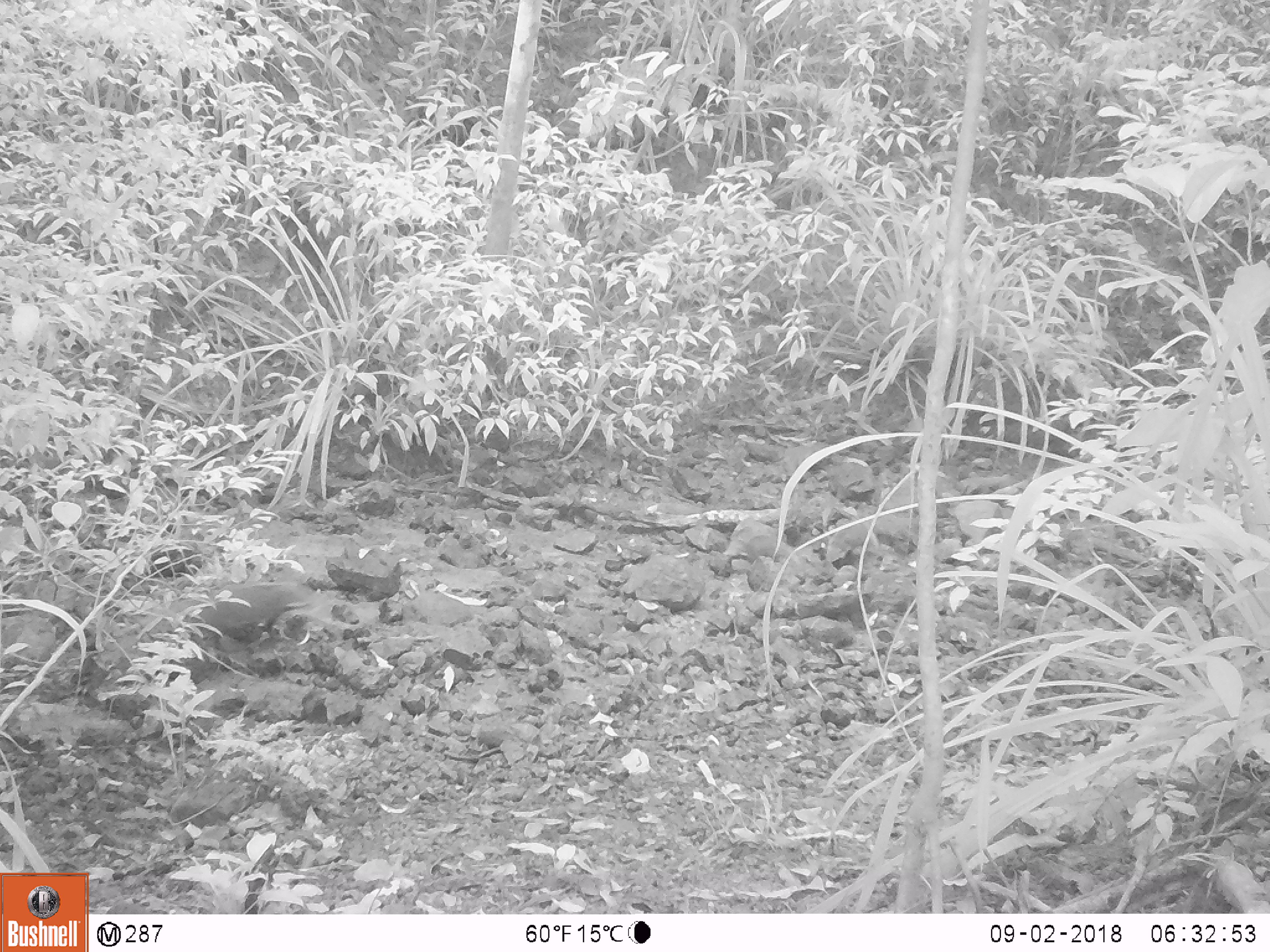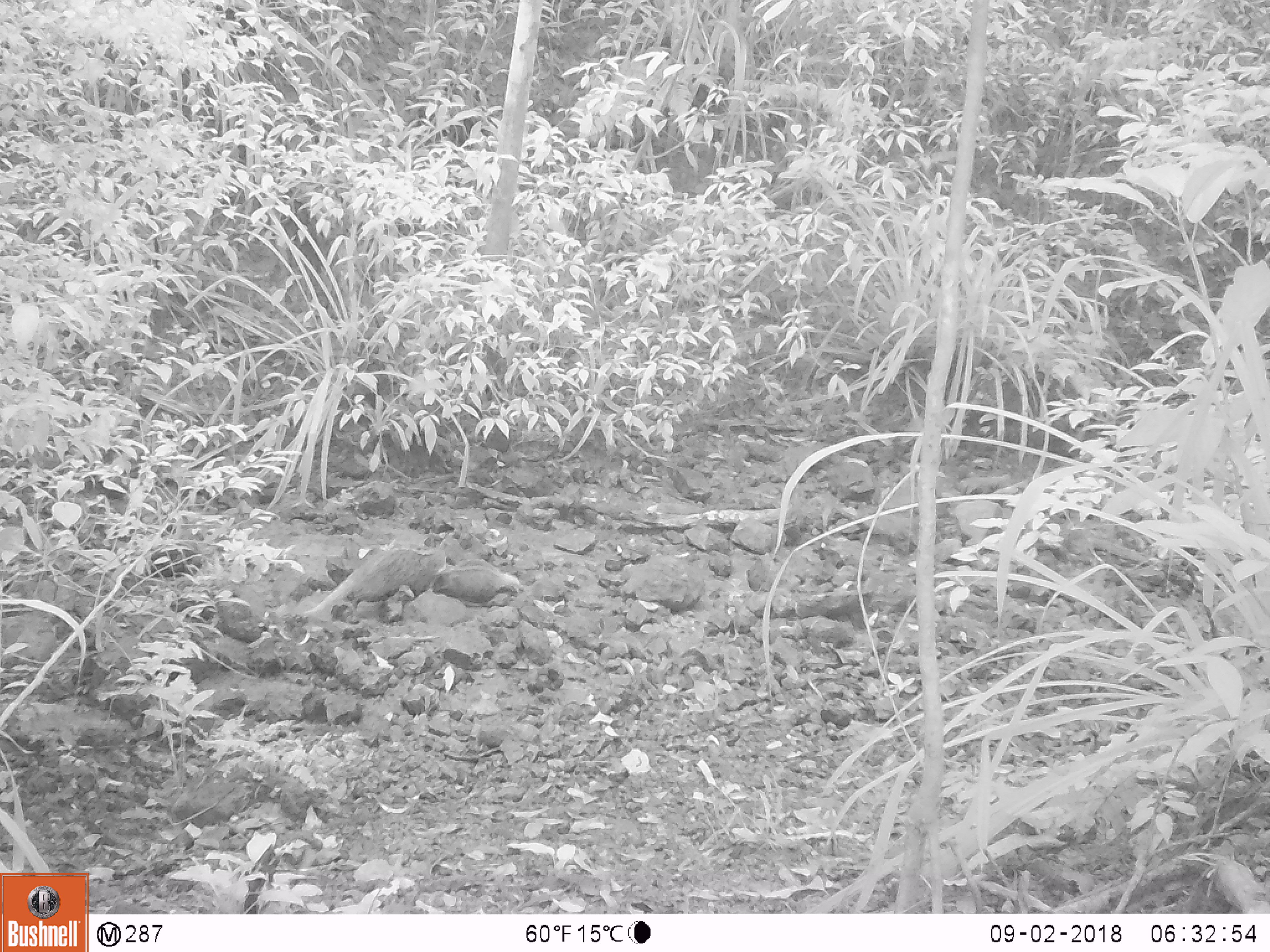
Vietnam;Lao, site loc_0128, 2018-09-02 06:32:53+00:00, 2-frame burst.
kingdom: Animalia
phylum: Chordata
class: Mammalia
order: Carnivora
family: Herpestidae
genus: Urva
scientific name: Urva urva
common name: crab-eating mongoose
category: crab eating mongoose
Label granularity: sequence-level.